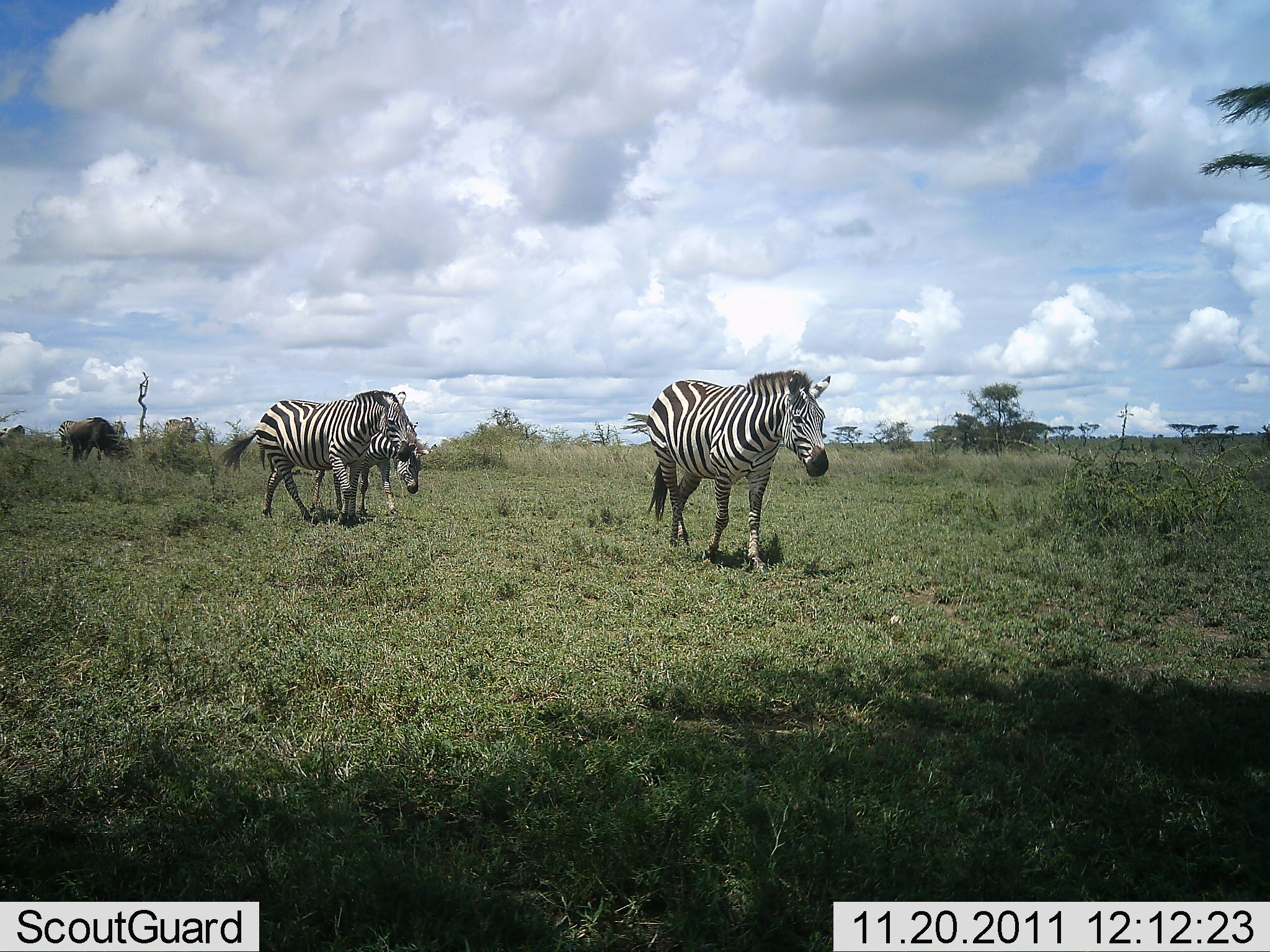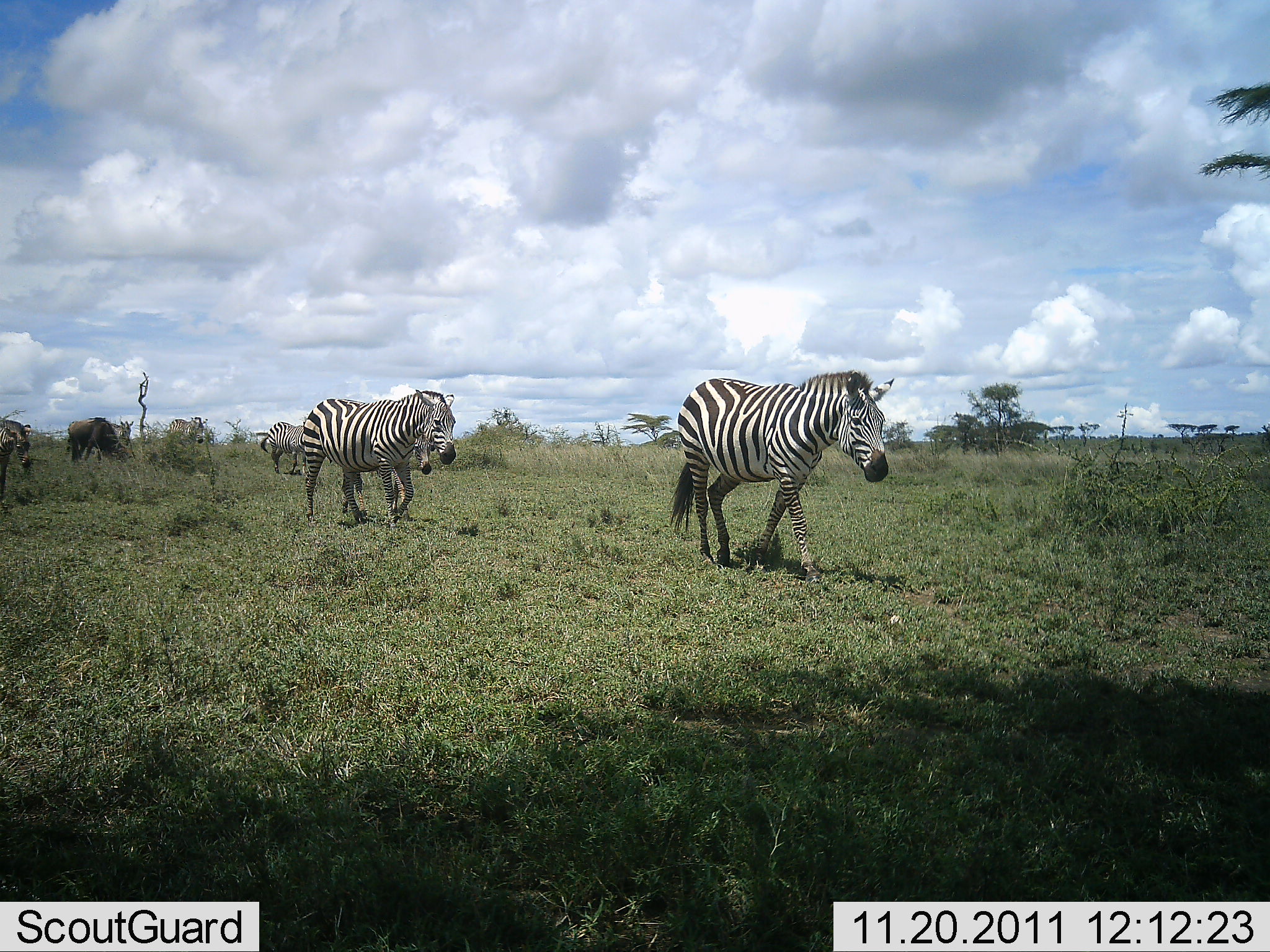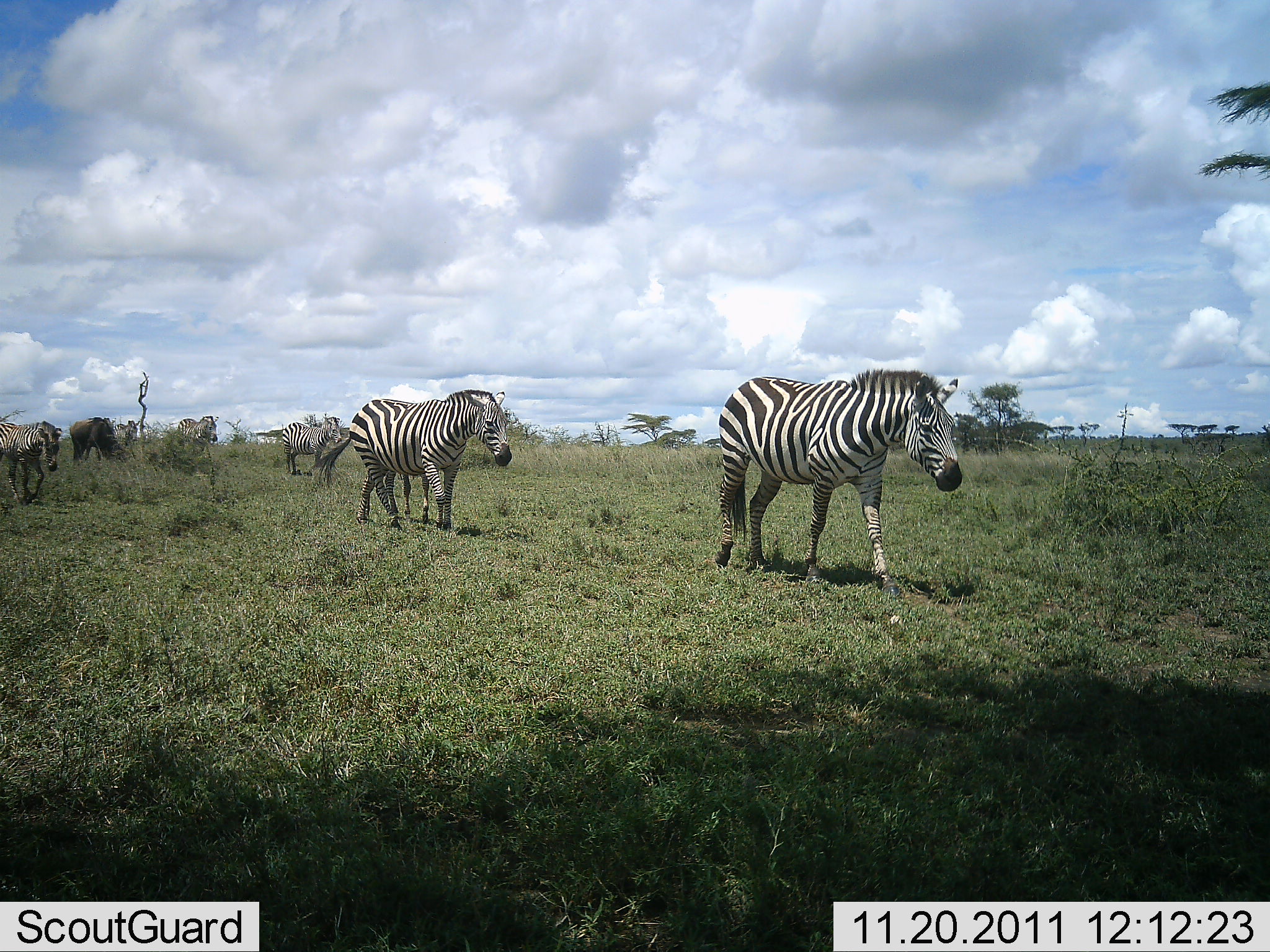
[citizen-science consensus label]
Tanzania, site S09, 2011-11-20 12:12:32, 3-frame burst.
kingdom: Animalia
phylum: Chordata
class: Mammalia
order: Perissodactyla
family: Equidae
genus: Equus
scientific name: Equus quagga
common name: plains zebra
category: zebra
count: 6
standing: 0%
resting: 0%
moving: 100%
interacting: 0%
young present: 10%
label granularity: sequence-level